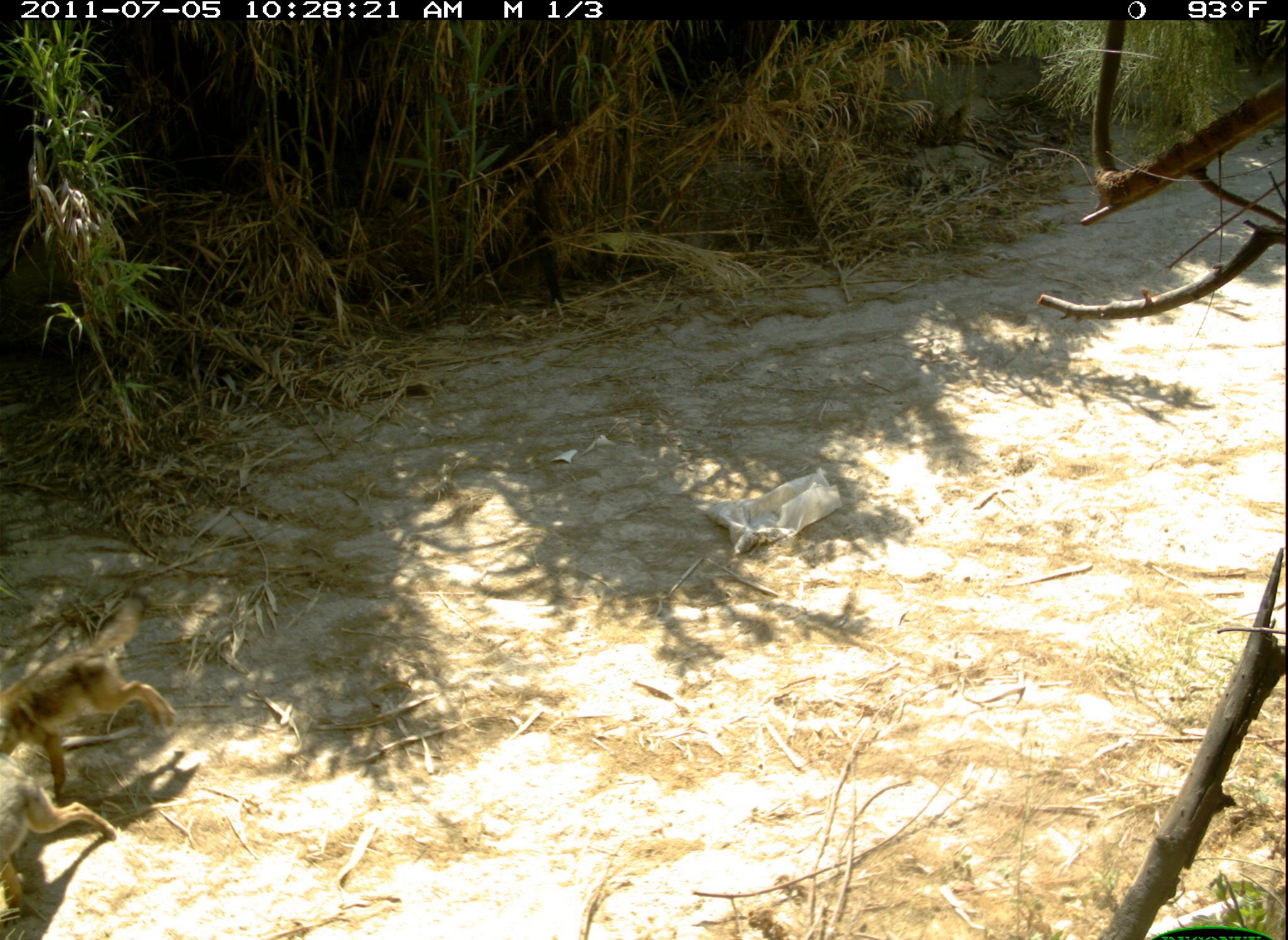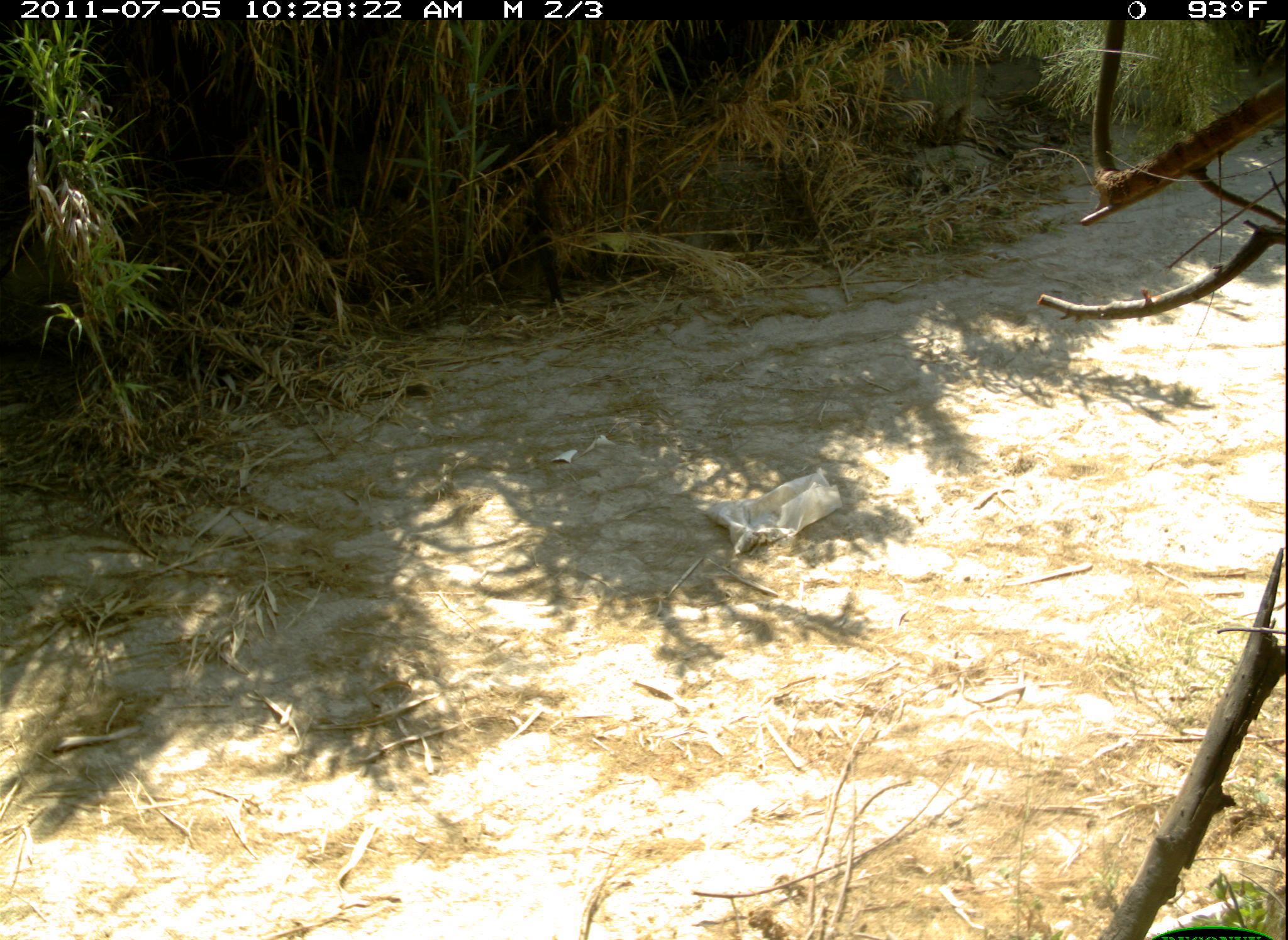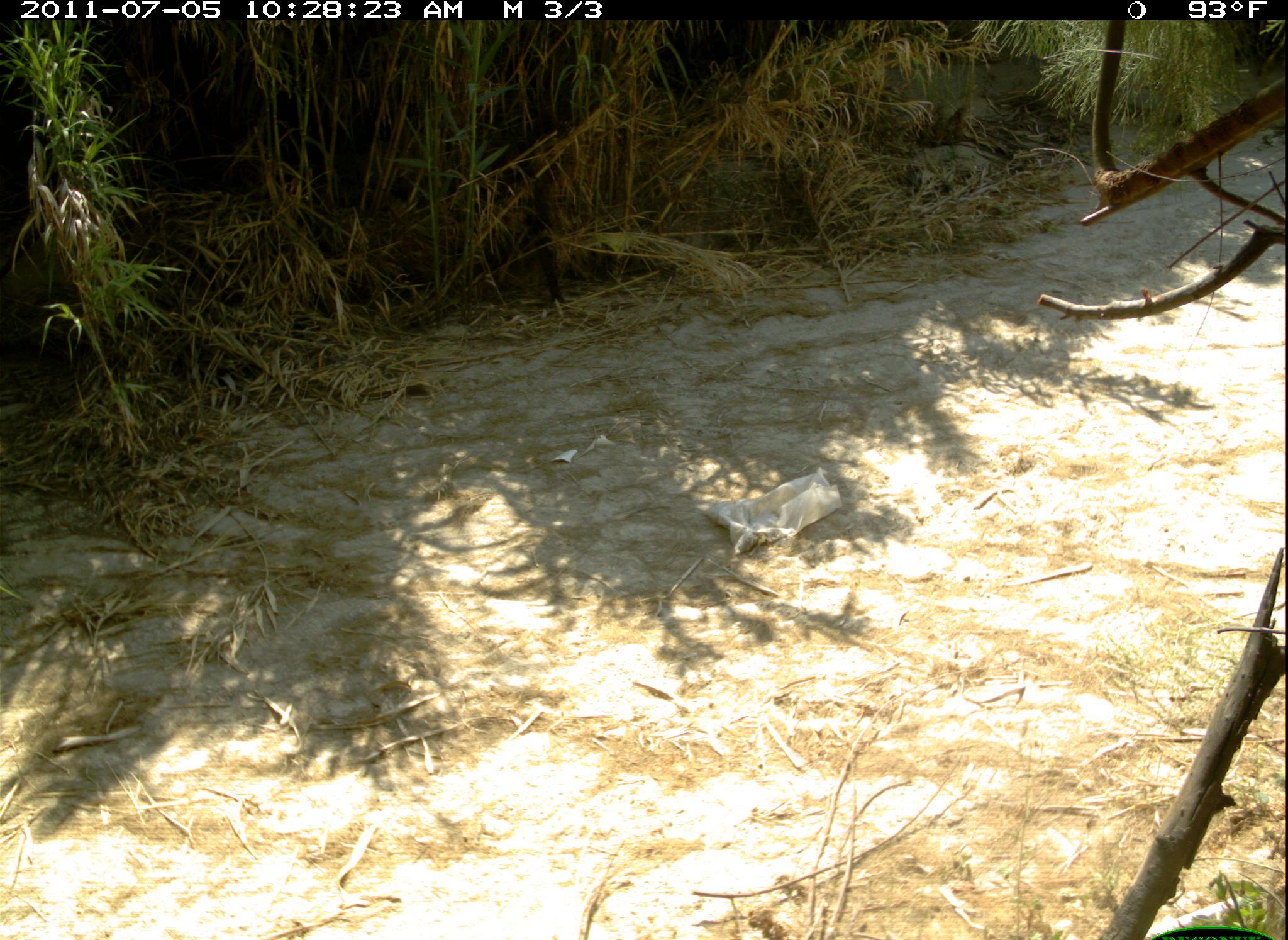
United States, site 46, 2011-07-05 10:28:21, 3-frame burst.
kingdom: Animalia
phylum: Chordata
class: Mammalia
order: Carnivora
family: Canidae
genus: Canis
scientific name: Canis latrans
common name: coyote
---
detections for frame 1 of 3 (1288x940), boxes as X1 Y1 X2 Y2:
coyote: 0 591 193 923; 5 738 126 928